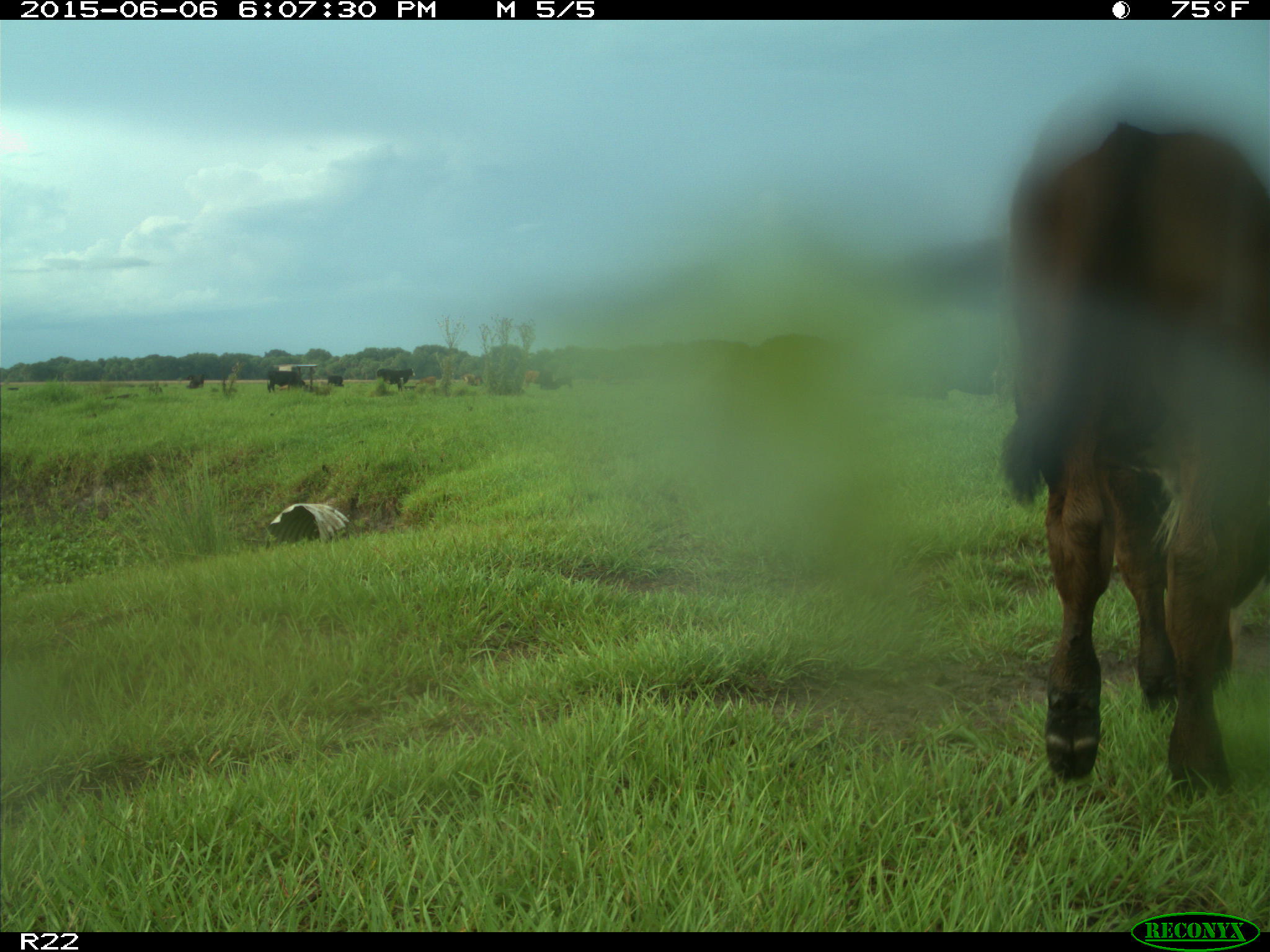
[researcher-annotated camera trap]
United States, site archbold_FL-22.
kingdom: Animalia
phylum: Chordata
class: Mammalia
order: Artiodactyla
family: Bovidae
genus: Bos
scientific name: Bos taurus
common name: domestic cow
Bos taurus (domestic cow).